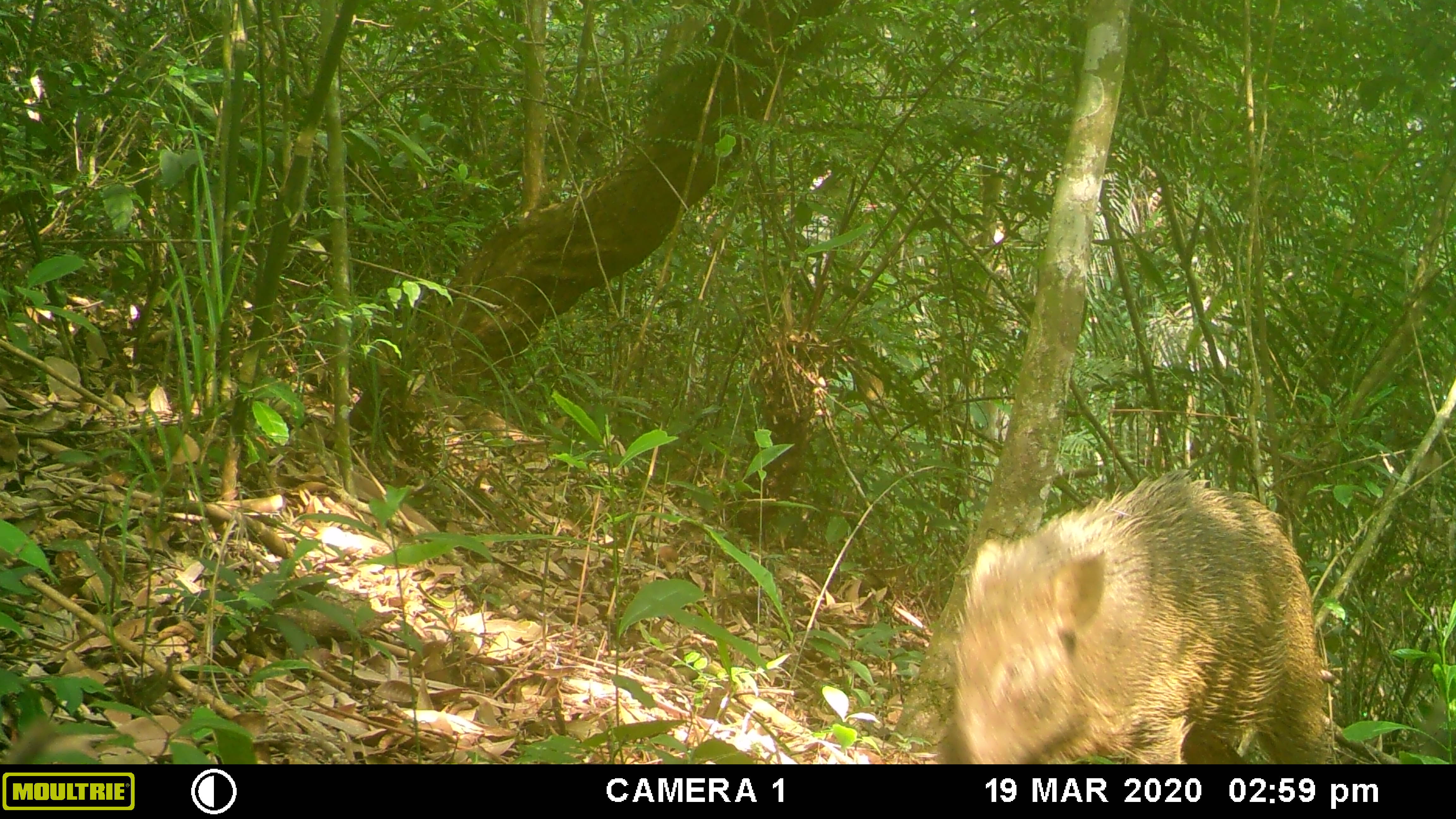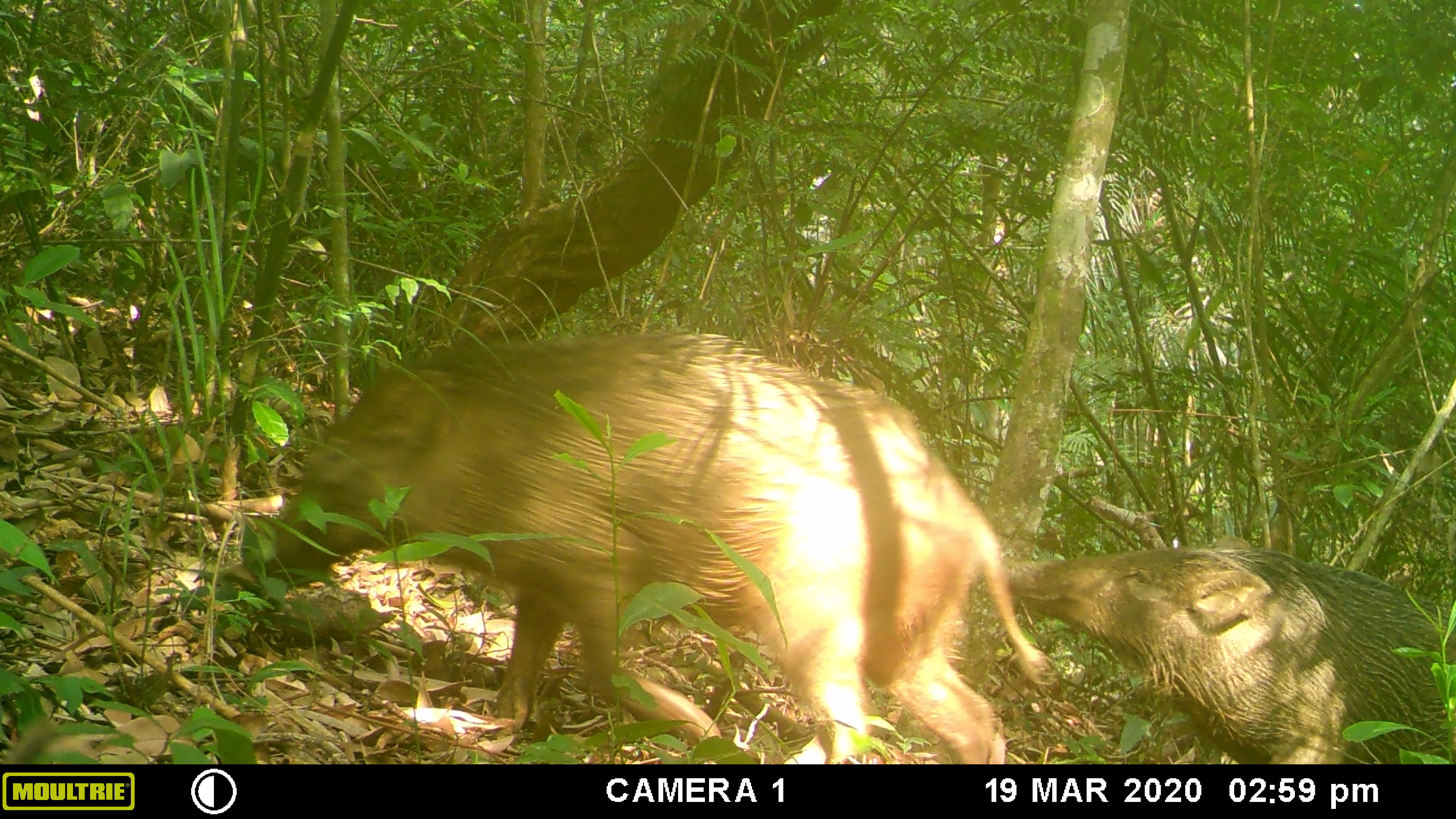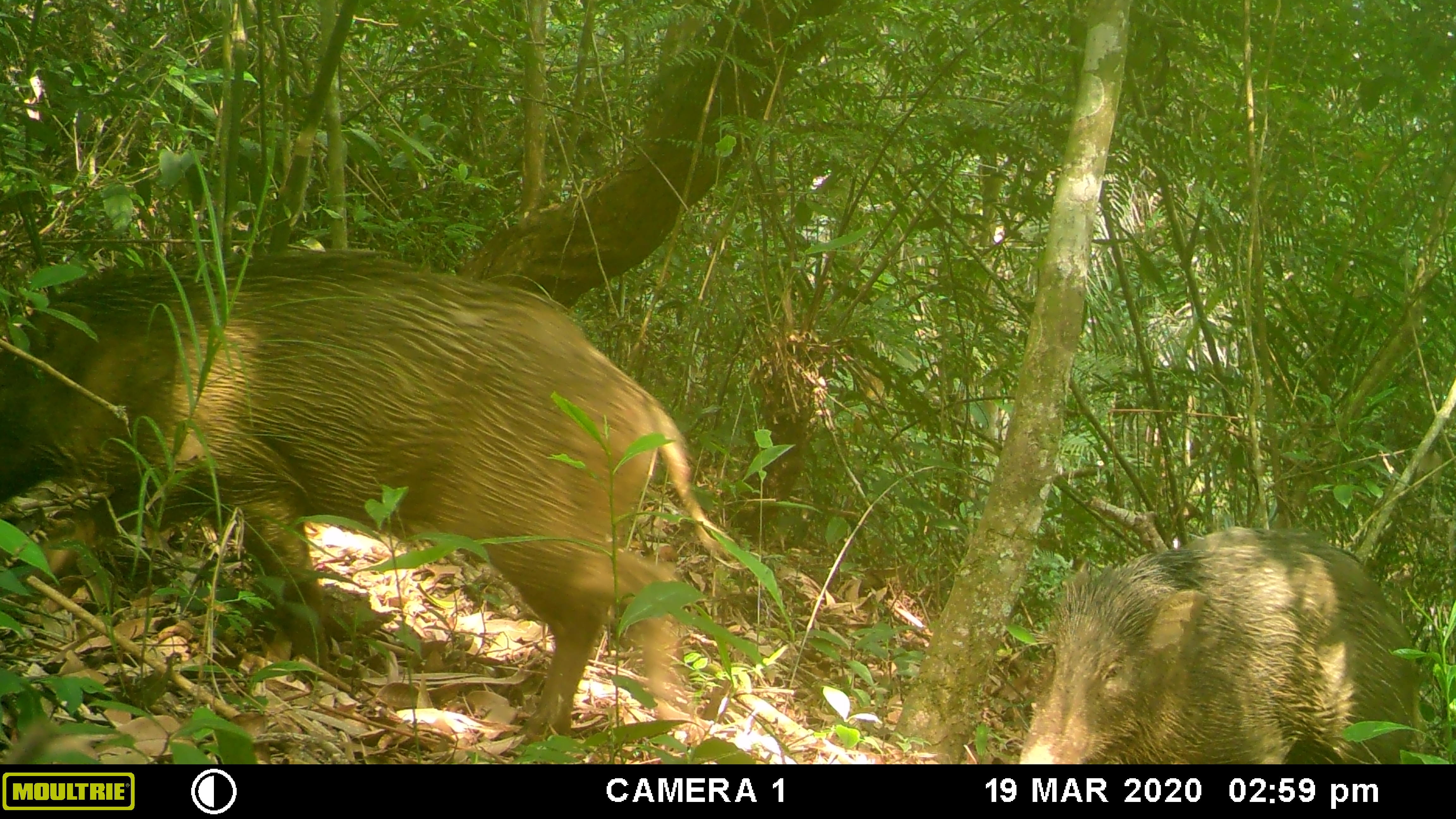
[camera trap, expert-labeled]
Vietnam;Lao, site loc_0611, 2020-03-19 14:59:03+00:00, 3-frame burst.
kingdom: Animalia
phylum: Chordata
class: Mammalia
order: Artiodactyla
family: Suidae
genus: Sus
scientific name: Sus scrofa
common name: eurasian wild pig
Eurasian wild pig (Sus scrofa). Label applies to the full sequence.